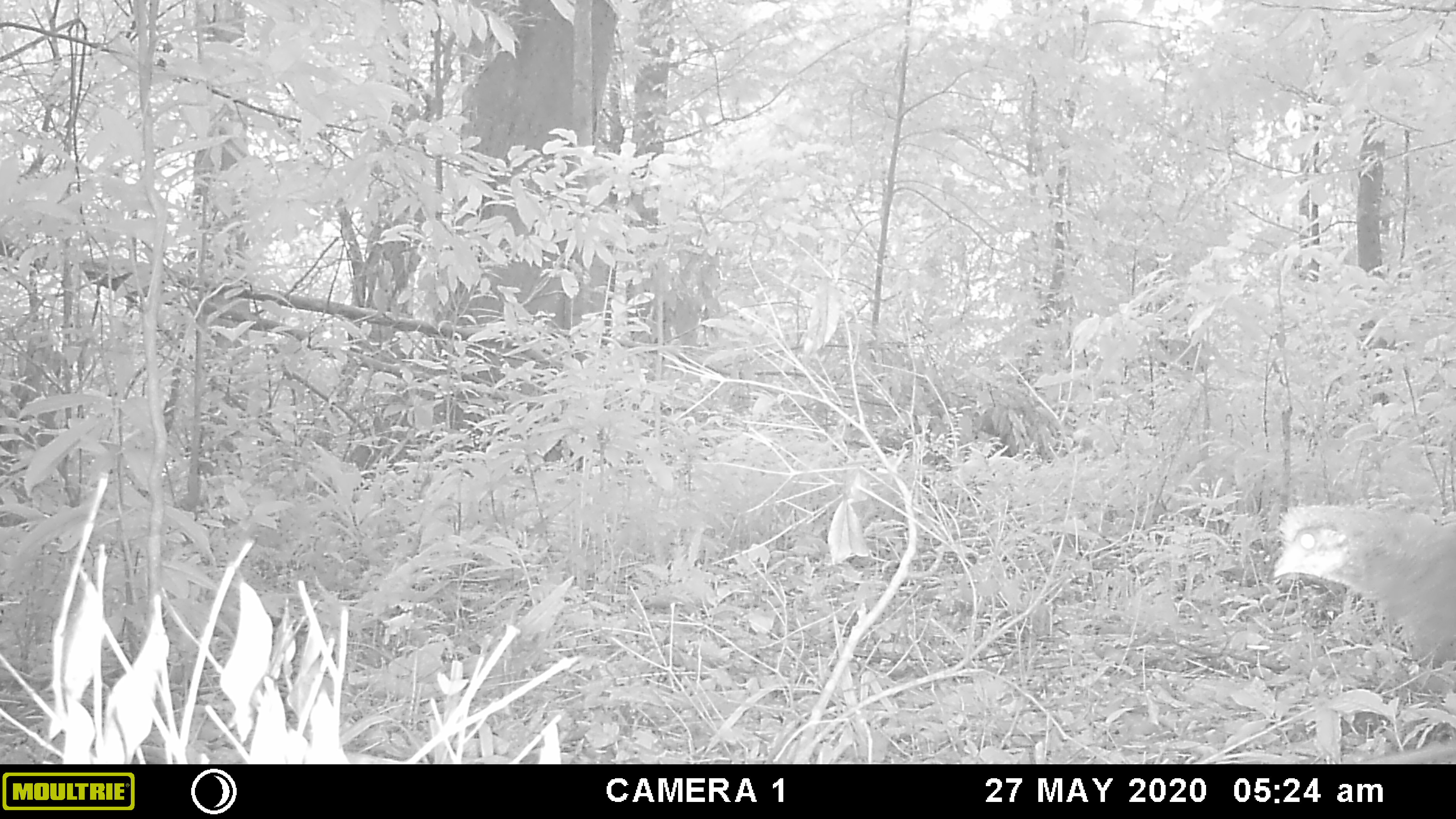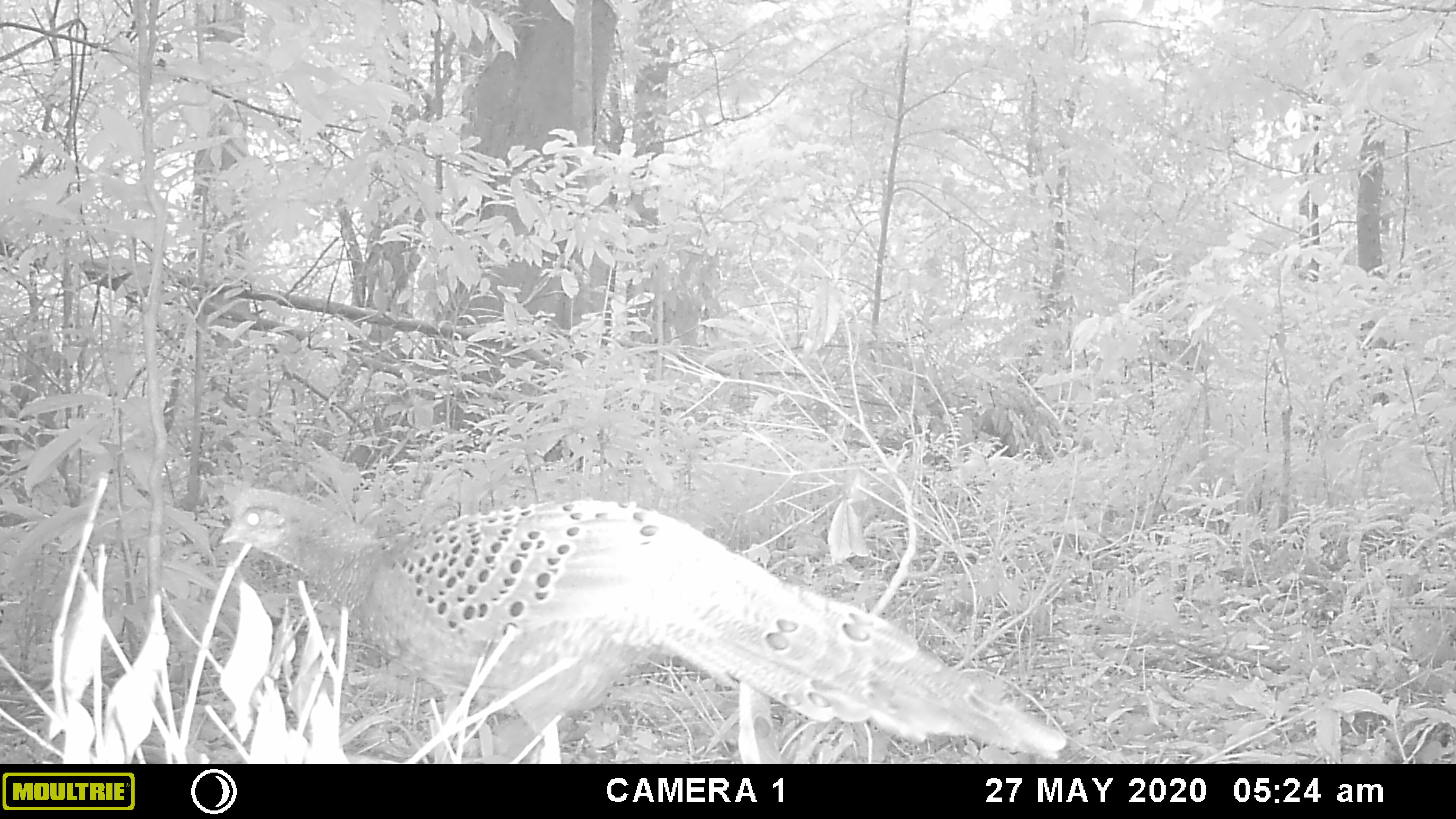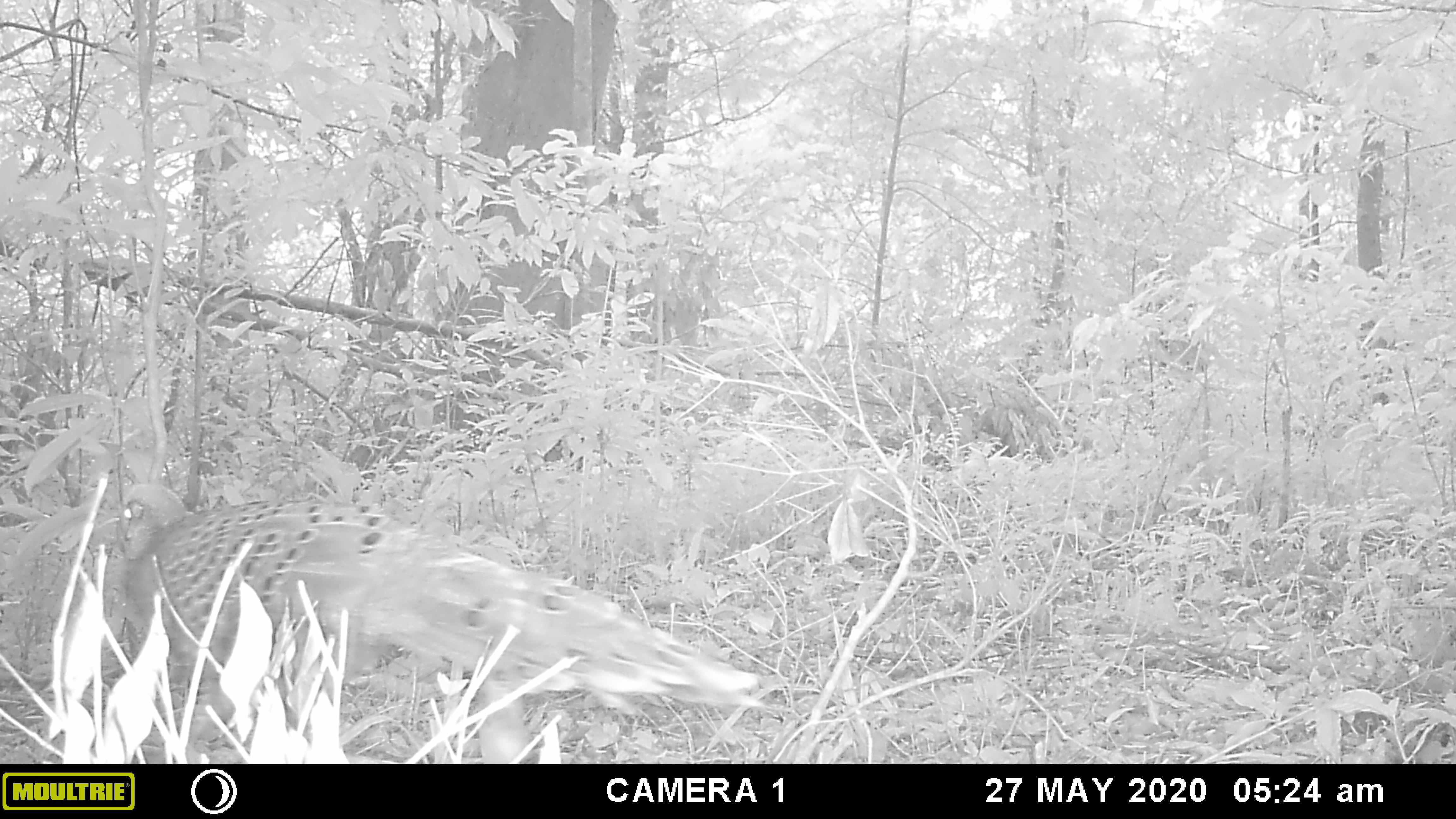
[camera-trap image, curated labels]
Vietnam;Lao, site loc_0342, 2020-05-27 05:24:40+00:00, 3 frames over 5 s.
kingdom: Animalia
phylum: Chordata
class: Aves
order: Galliformes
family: Phasianidae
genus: Polyplectron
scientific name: Polyplectron bicalcaratum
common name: gray peacock-pheasant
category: grey peacock pheasant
Grey peacock pheasant (gray peacock-pheasant) (Polyplectron bicalcaratum). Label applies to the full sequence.